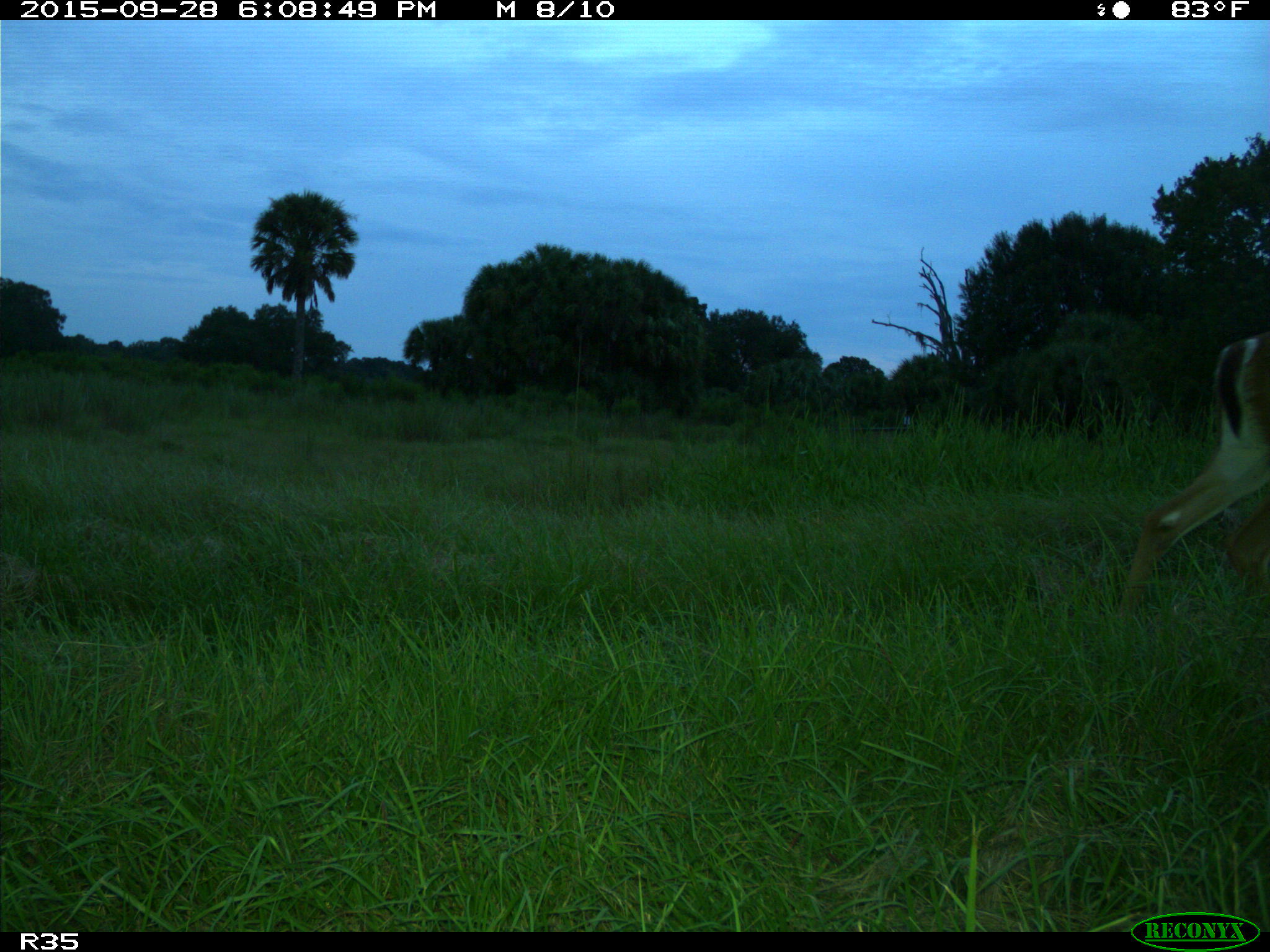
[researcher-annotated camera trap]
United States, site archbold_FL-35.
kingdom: Animalia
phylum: Chordata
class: Mammalia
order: Artiodactyla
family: Cervidae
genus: Odocoileus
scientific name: Odocoileus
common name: deer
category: unidentified deer